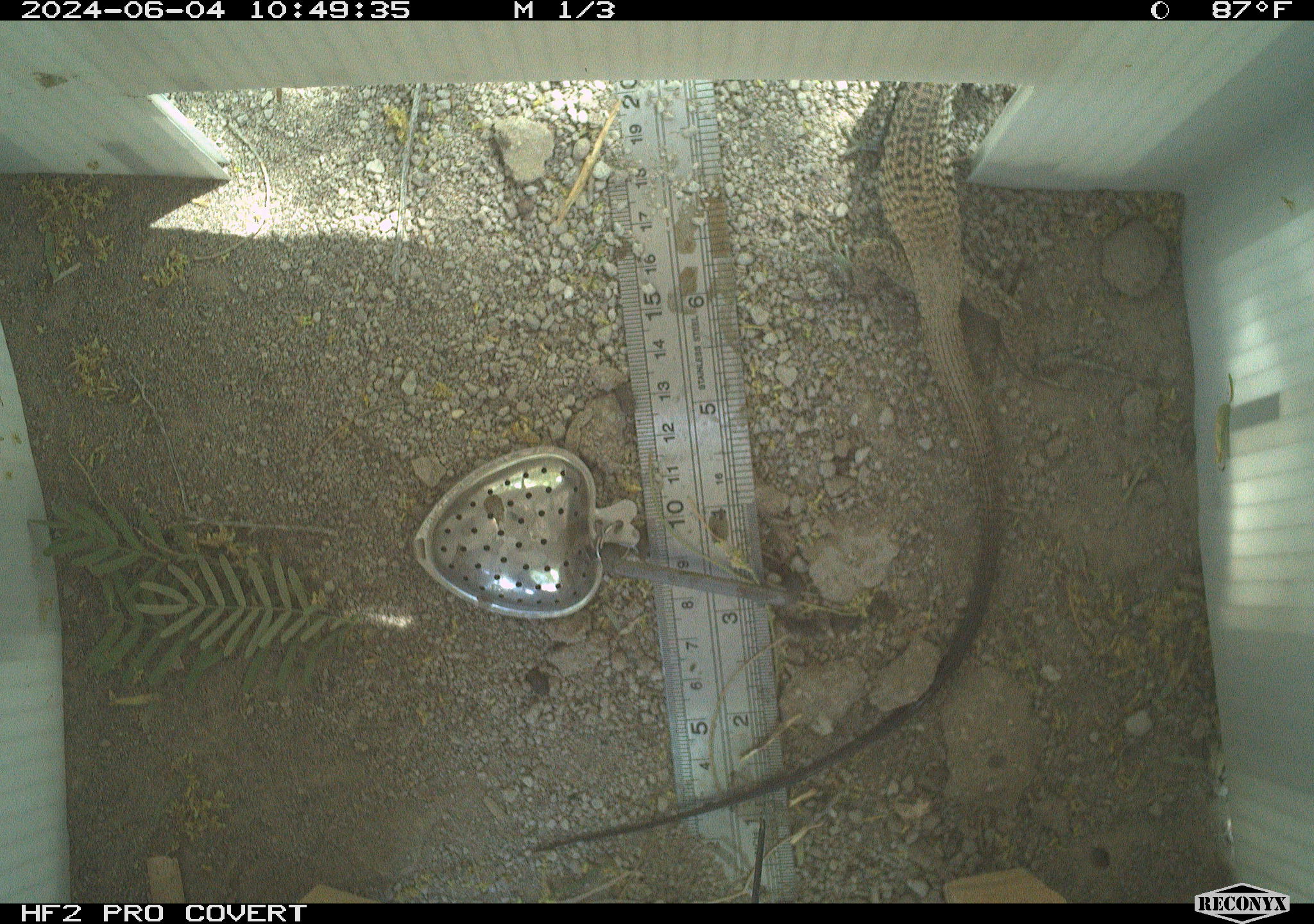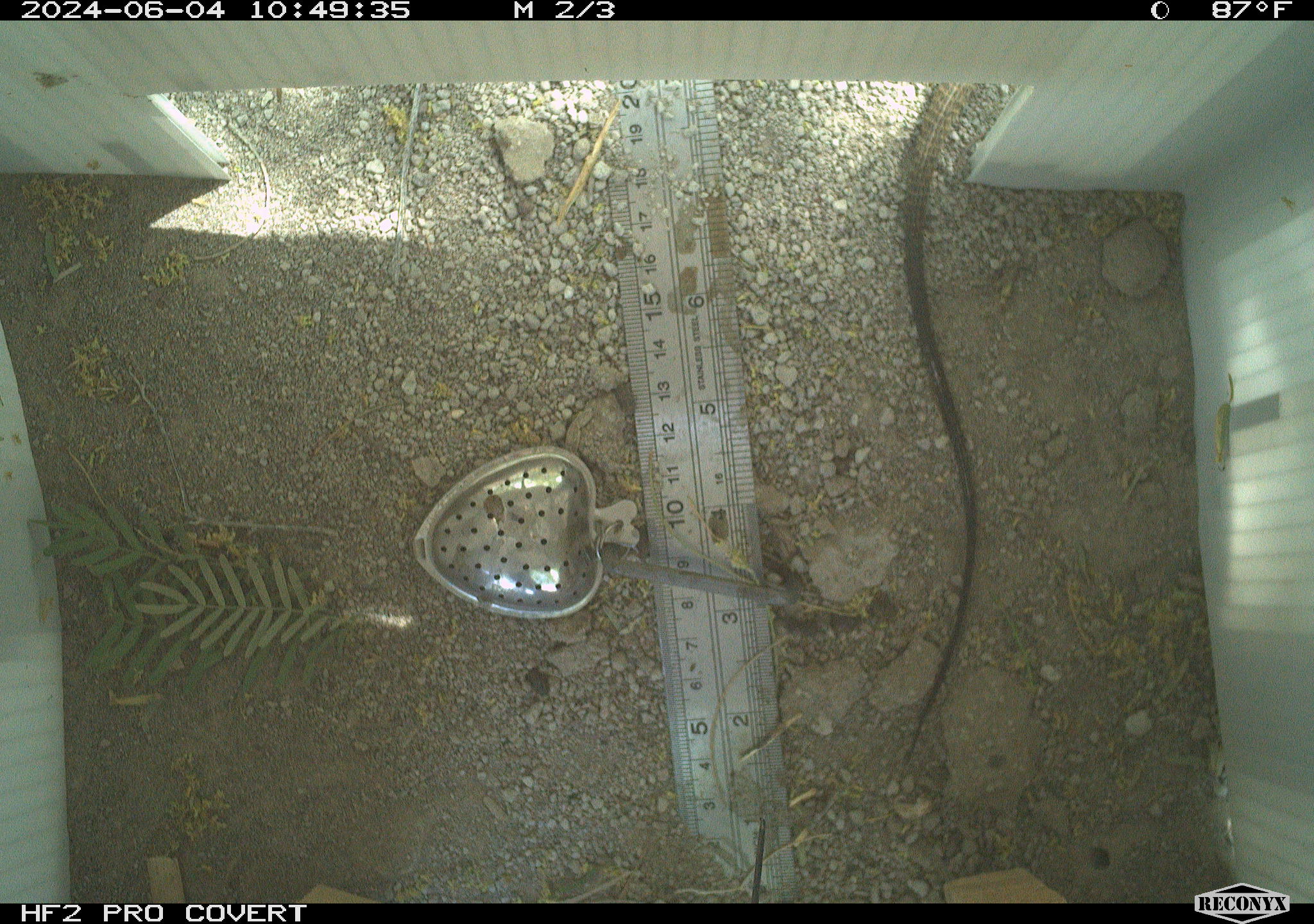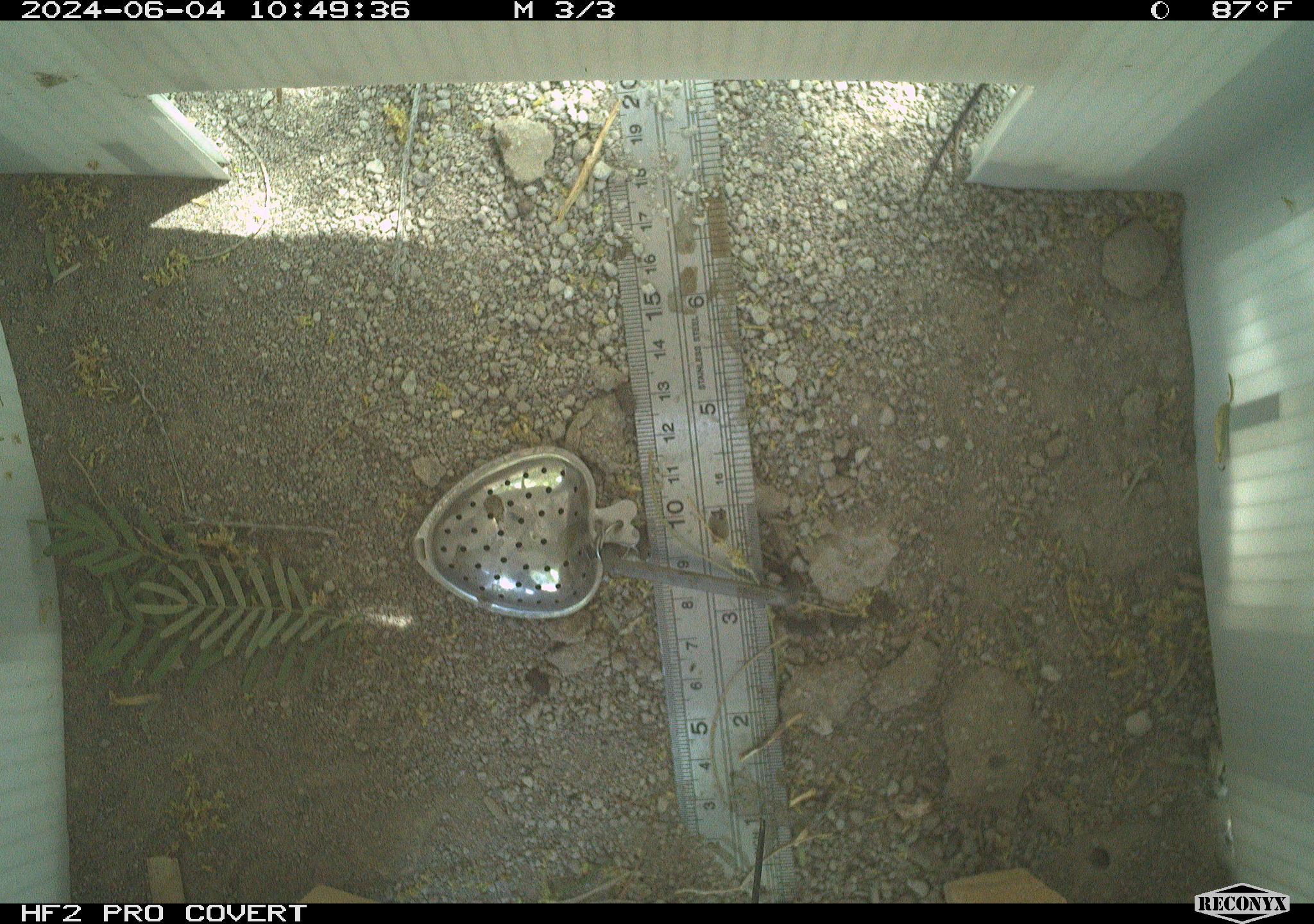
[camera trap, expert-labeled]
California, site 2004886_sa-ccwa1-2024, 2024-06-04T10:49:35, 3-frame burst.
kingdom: Animalia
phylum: Chordata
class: Reptilia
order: Squamata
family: Teiidae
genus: Aspidoscelis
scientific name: Aspidoscelis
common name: whiptail lizards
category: aspidoscelis species